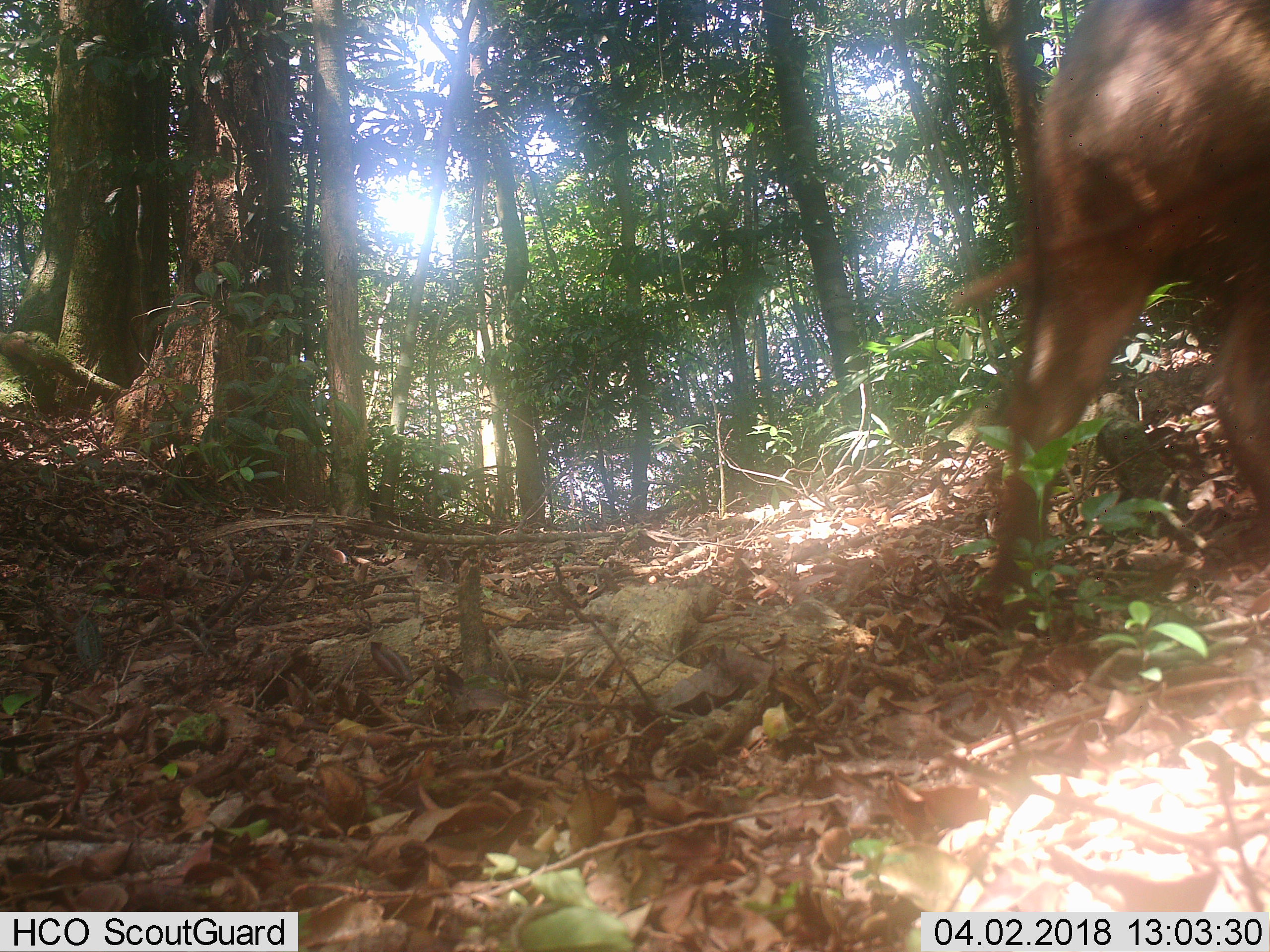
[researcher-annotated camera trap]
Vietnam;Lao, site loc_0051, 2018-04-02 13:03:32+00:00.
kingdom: Animalia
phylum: Chordata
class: Mammalia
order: Artiodactyla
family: Suidae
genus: Sus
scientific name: Sus scrofa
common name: eurasian wild pig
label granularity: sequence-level